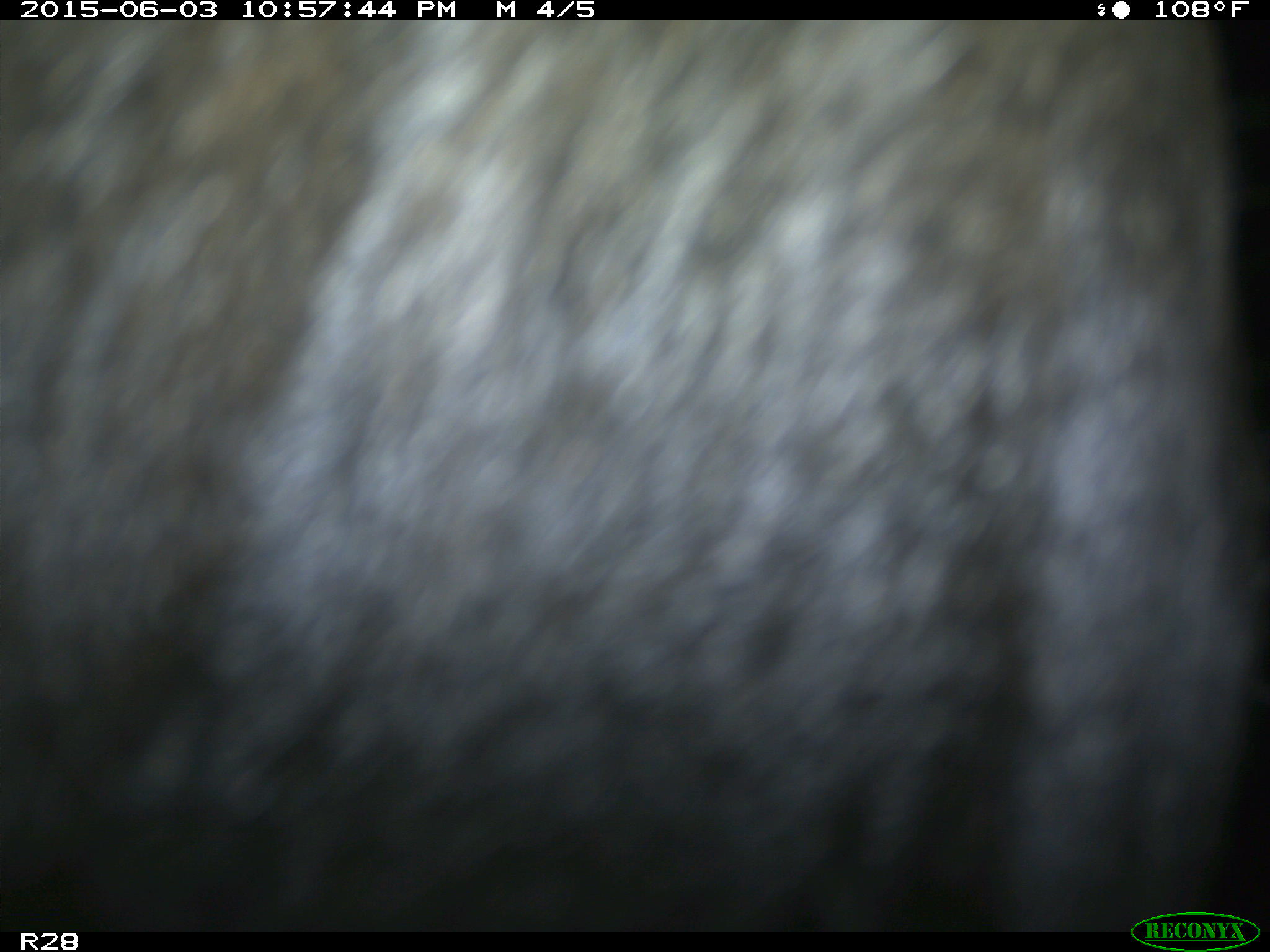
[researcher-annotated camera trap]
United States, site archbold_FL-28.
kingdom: Animalia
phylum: Chordata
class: Mammalia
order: Artiodactyla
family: Bovidae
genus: Bos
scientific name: Bos taurus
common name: domestic cow